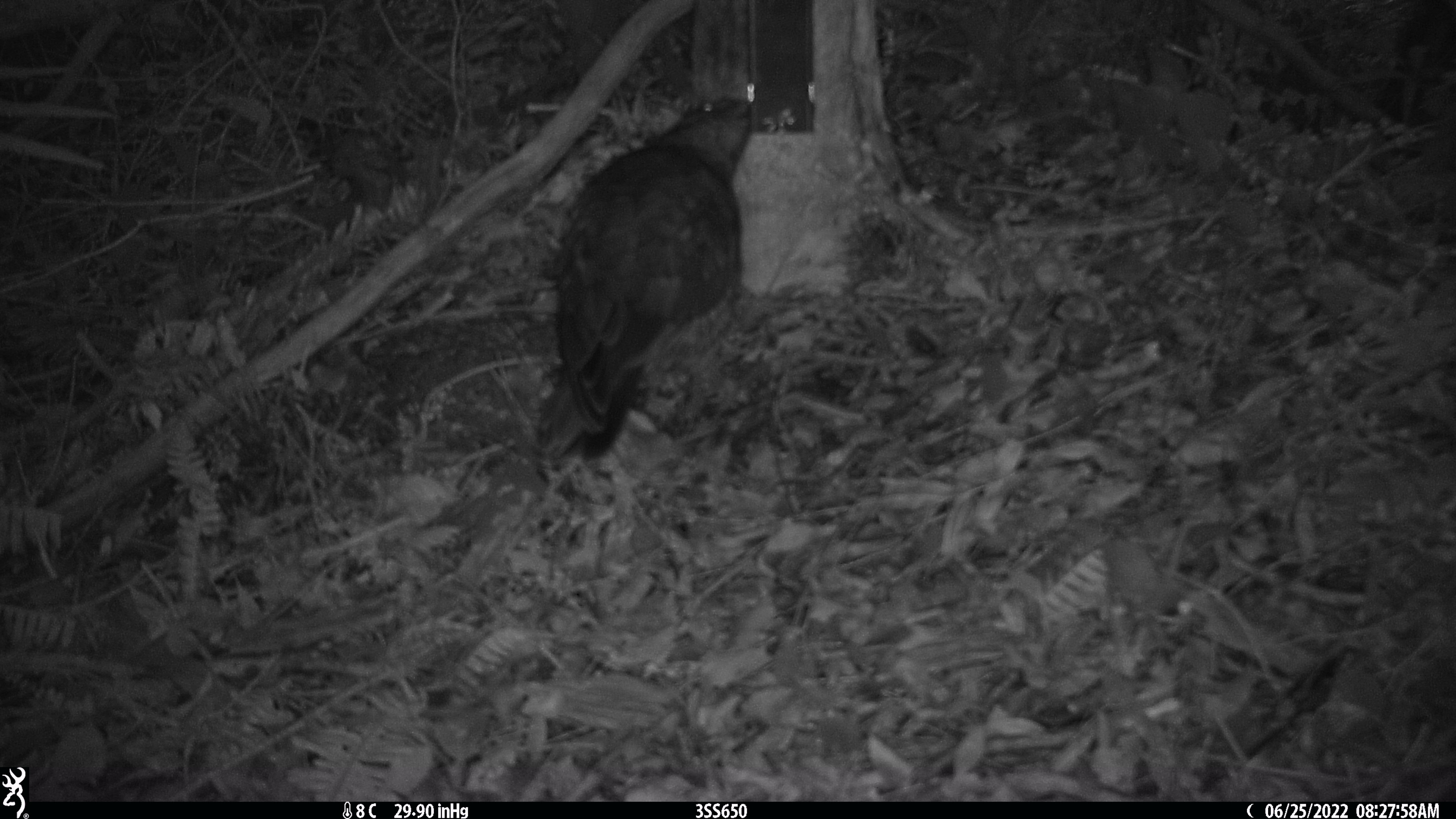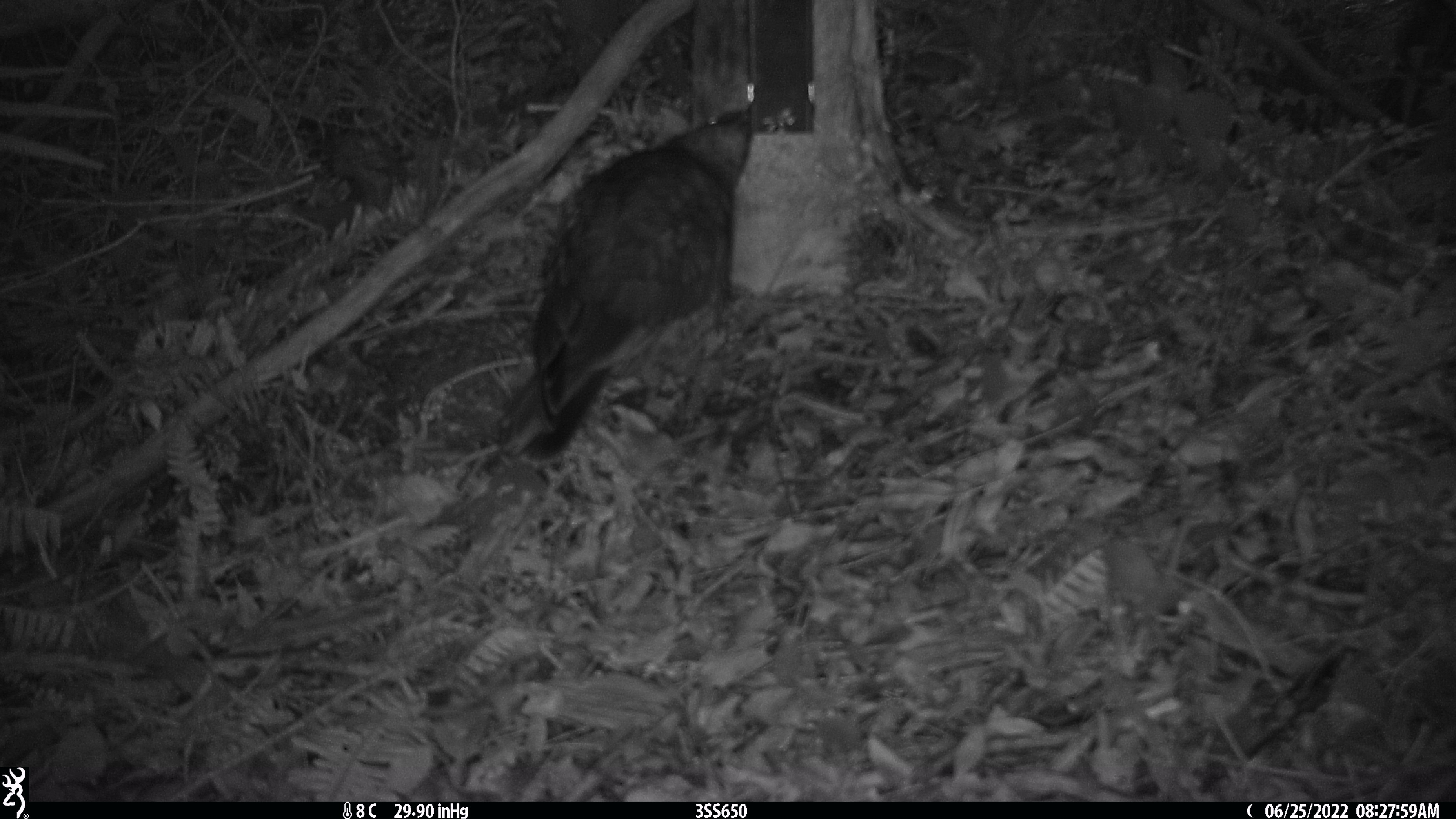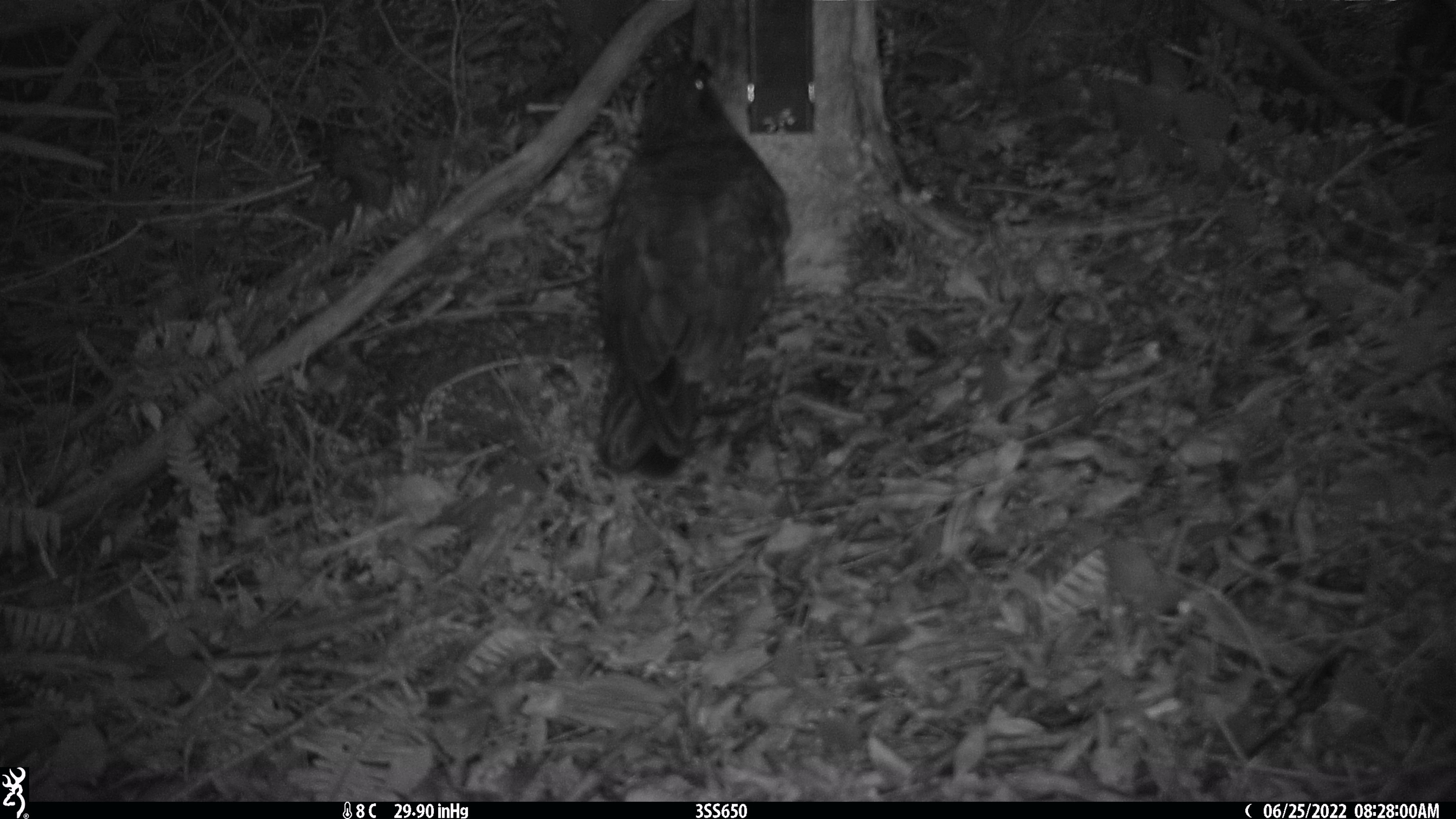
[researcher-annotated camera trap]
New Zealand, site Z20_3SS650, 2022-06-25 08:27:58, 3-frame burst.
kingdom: Animalia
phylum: Chordata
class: Aves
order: Psittaciformes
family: Strigopidae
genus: Nestor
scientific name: Nestor notabilis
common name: kea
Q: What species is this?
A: Kea (Nestor notabilis).